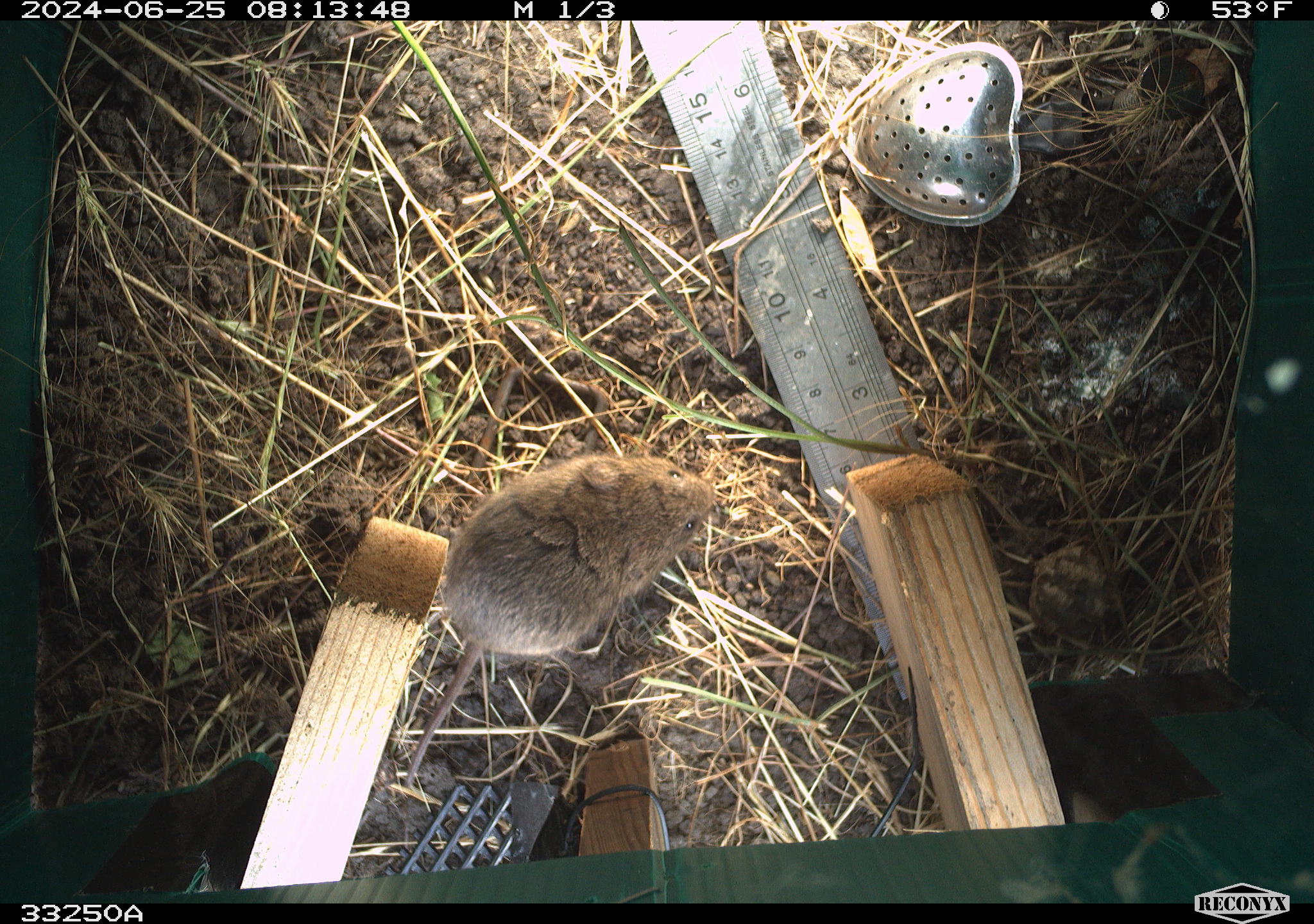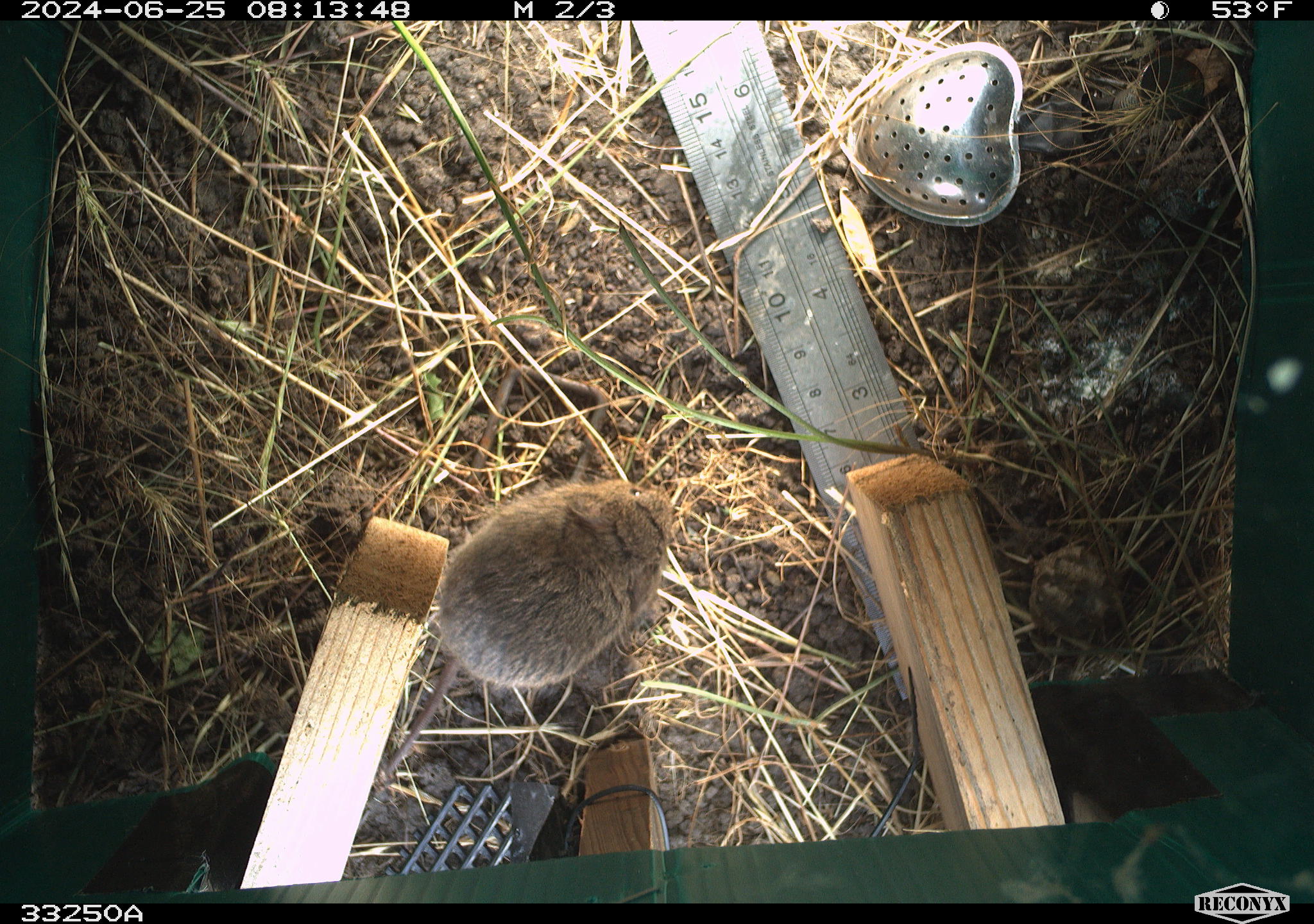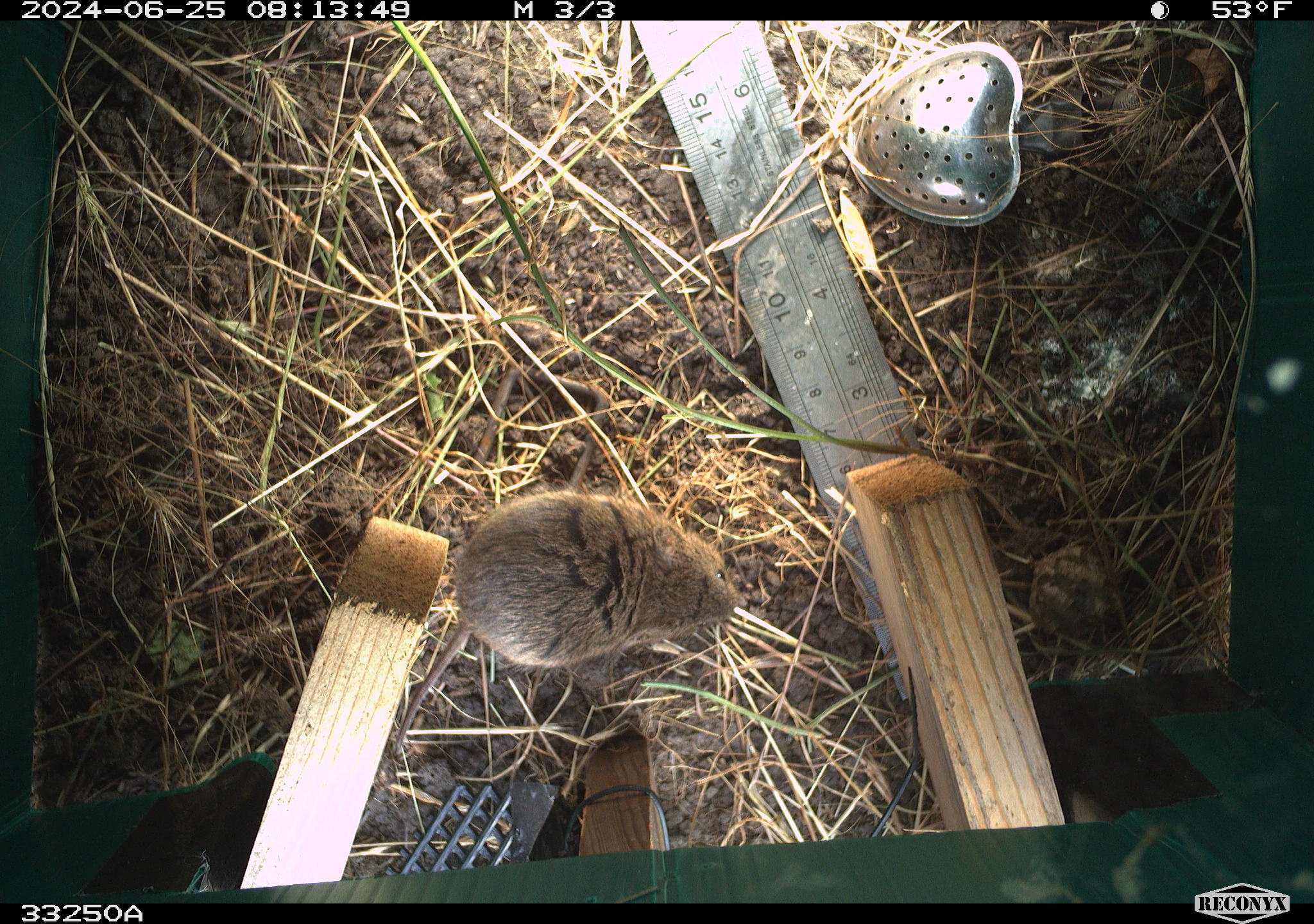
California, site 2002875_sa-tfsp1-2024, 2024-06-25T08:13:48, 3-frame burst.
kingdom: Animalia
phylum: Chordata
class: Mammalia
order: Rodentia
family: Cricetidae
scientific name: Arvicolinae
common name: voles, lemmings, and muskrats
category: arvicolinae subfamily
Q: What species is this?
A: Arvicolinae subfamily (voles, lemmings, and muskrats) (Arvicolinae).